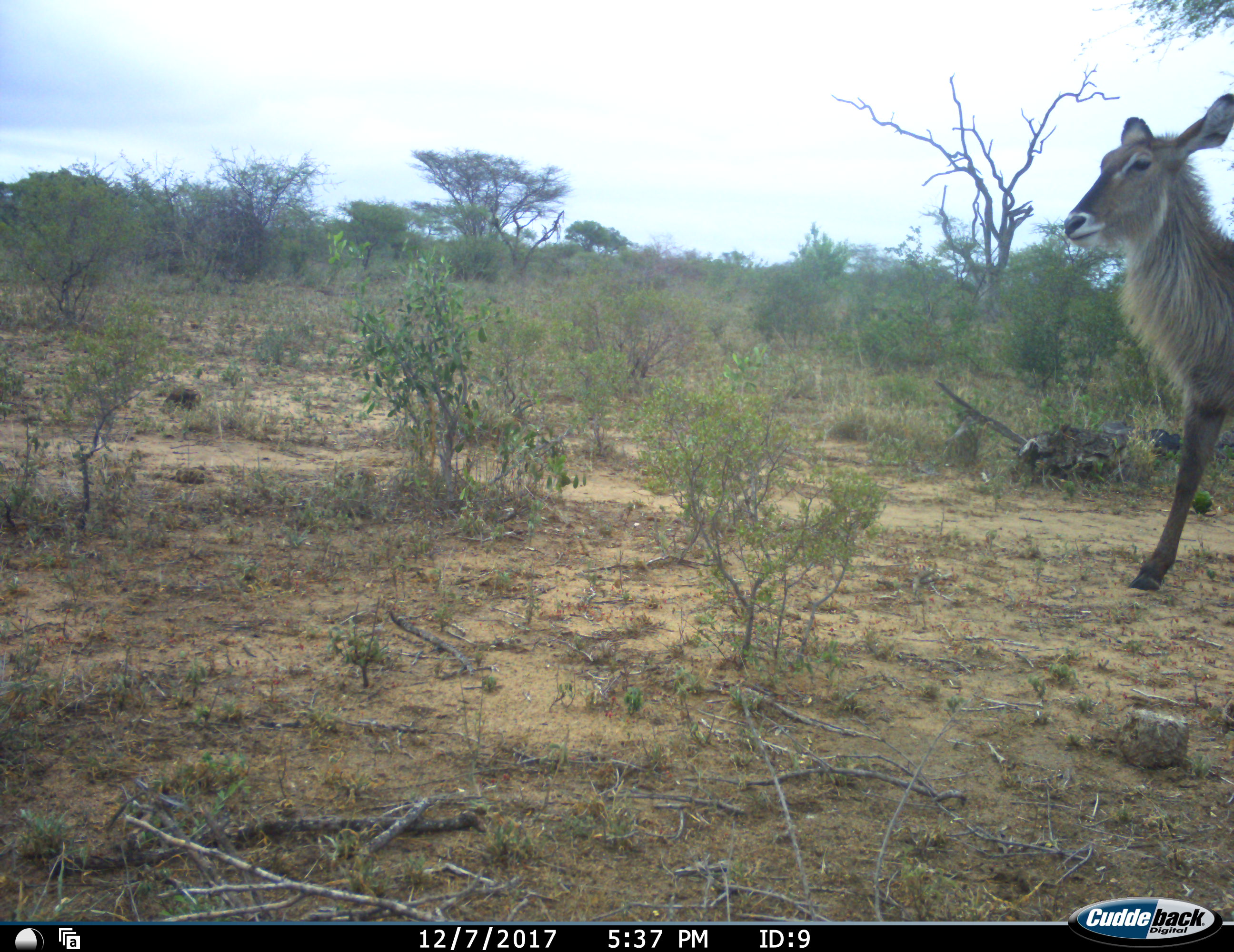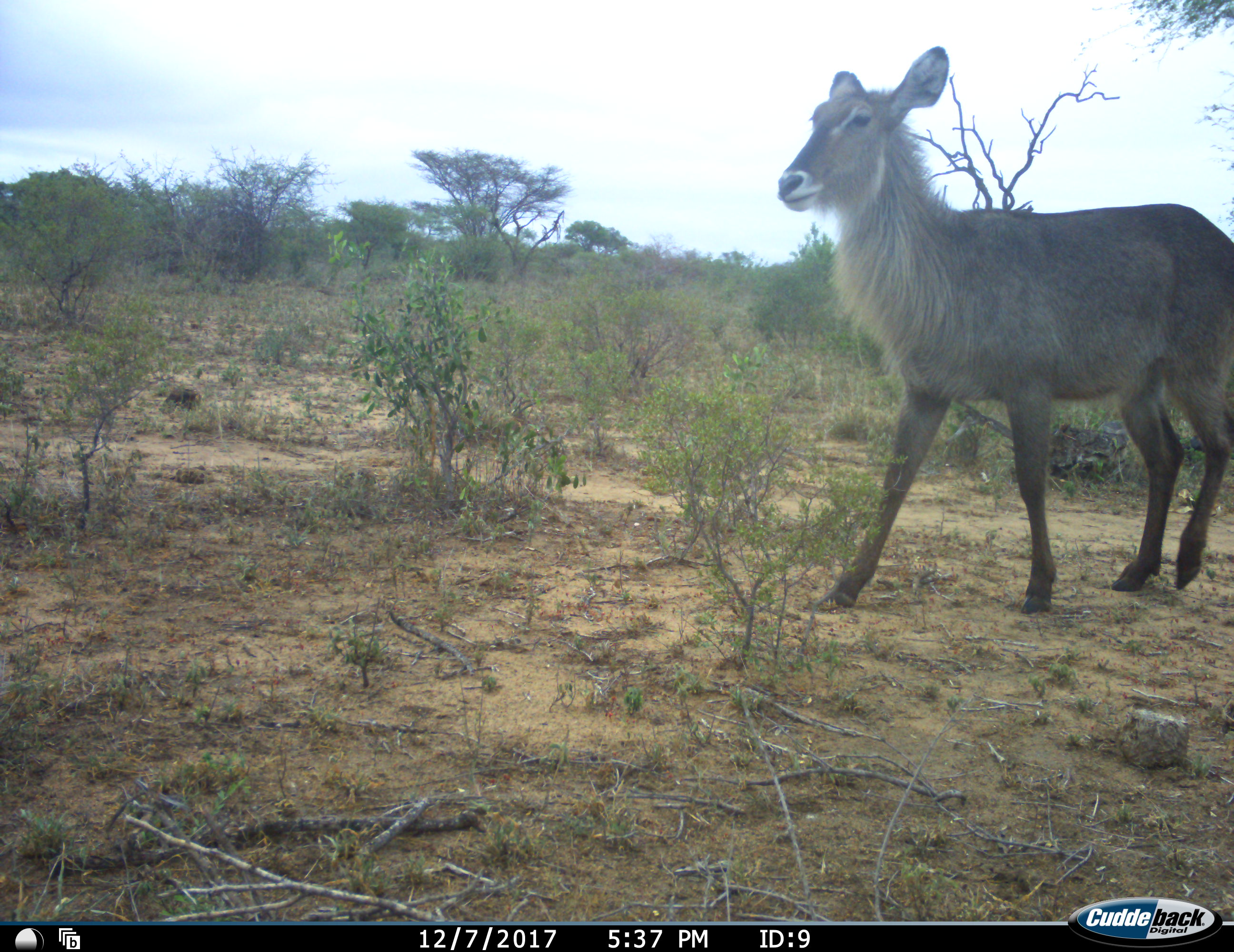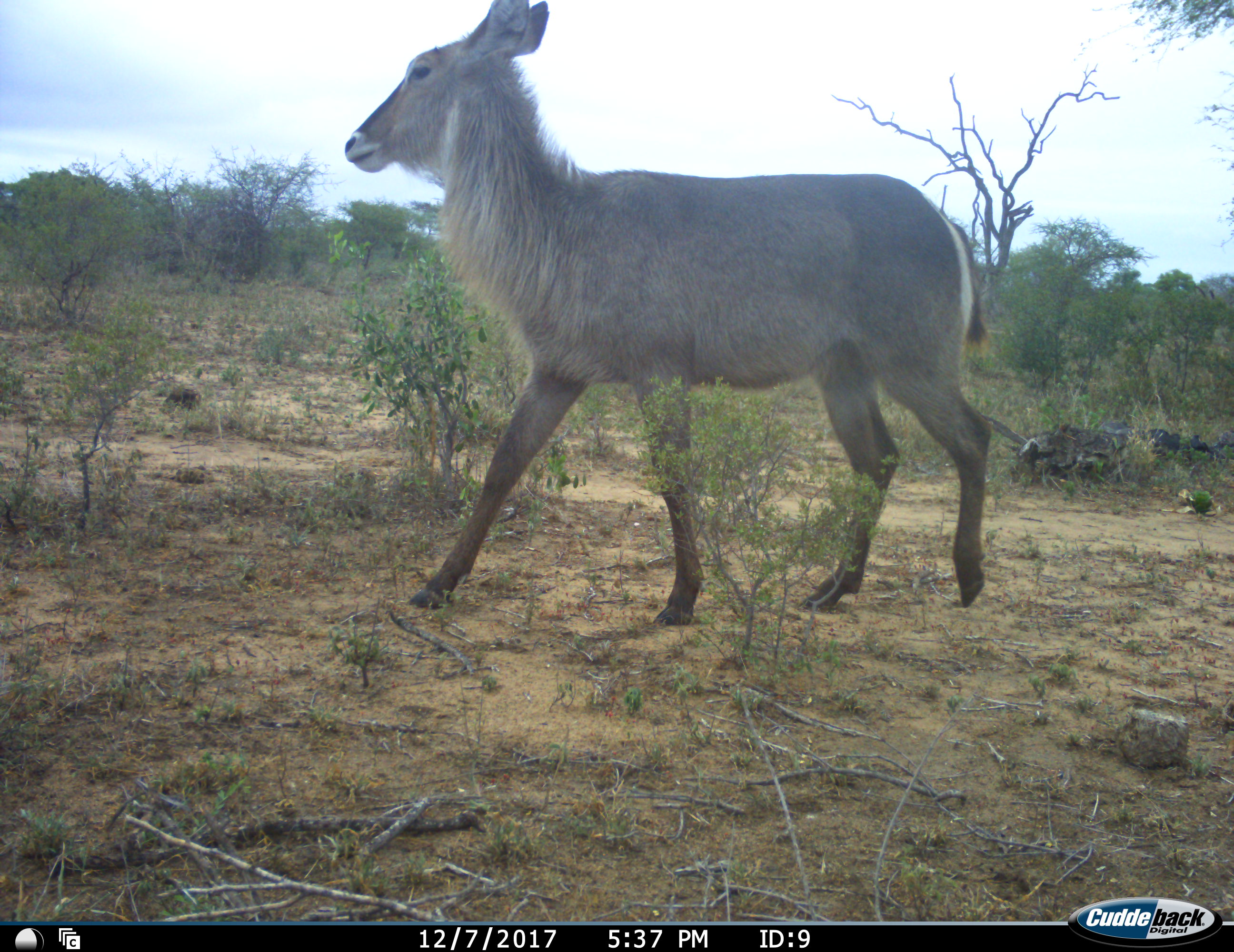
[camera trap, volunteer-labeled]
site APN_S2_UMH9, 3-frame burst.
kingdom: Animalia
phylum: Chordata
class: Mammalia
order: Artiodactyla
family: Bovidae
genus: Kobus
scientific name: Kobus ellipsiprymnus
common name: waterbuck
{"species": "waterbuck (Kobus ellipsiprymnus)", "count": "1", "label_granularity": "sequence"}